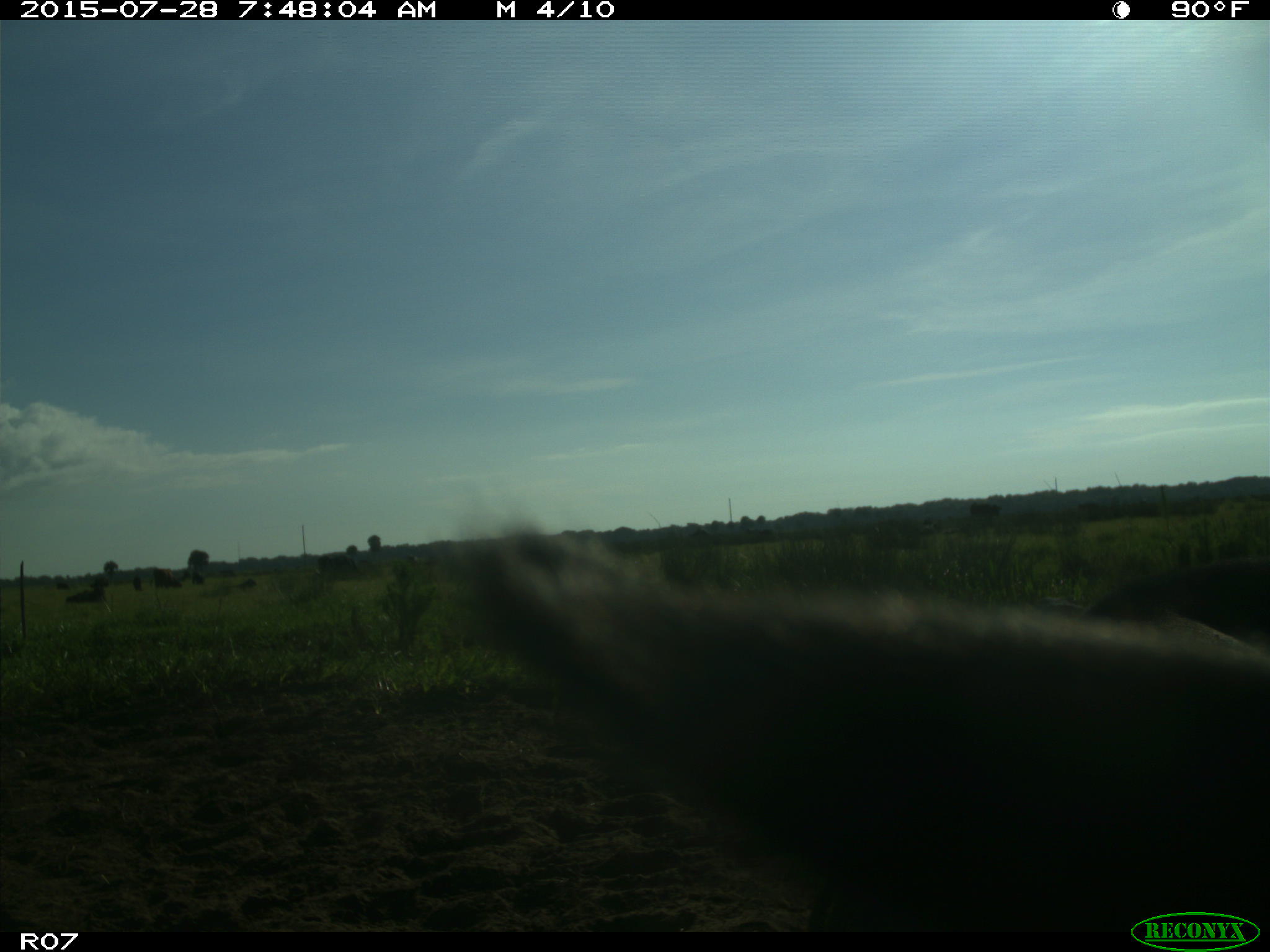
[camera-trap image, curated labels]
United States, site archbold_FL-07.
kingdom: Animalia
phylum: Chordata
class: Mammalia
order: Artiodactyla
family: Bovidae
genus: Bos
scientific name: Bos taurus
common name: domestic cow